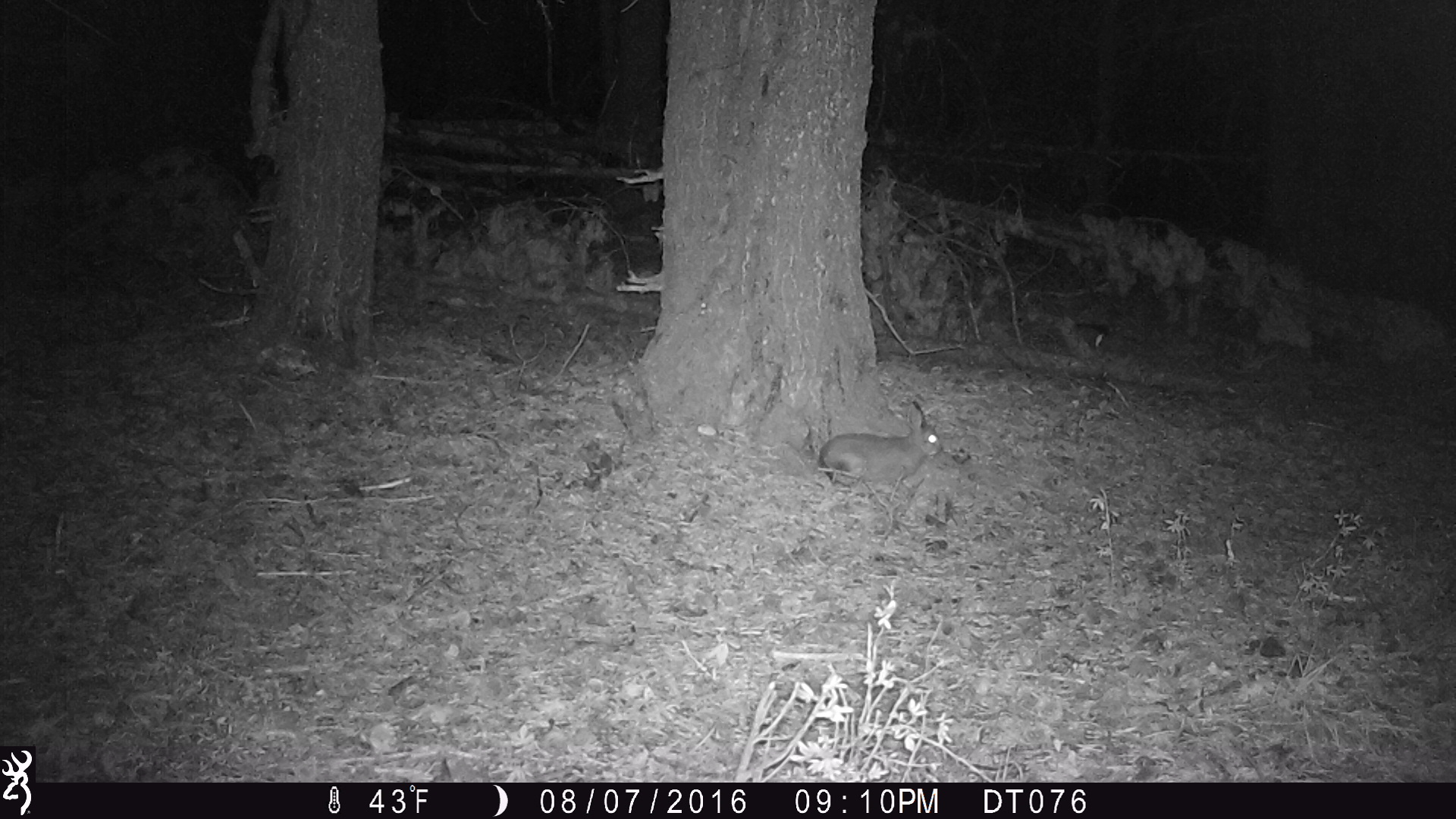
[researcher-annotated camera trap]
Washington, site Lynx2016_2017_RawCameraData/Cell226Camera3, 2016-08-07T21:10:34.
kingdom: Animalia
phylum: Chordata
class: Mammalia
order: Lagomorpha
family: Leporidae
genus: Lepus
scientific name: Lepus americanus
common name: snowshoe hare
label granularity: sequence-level